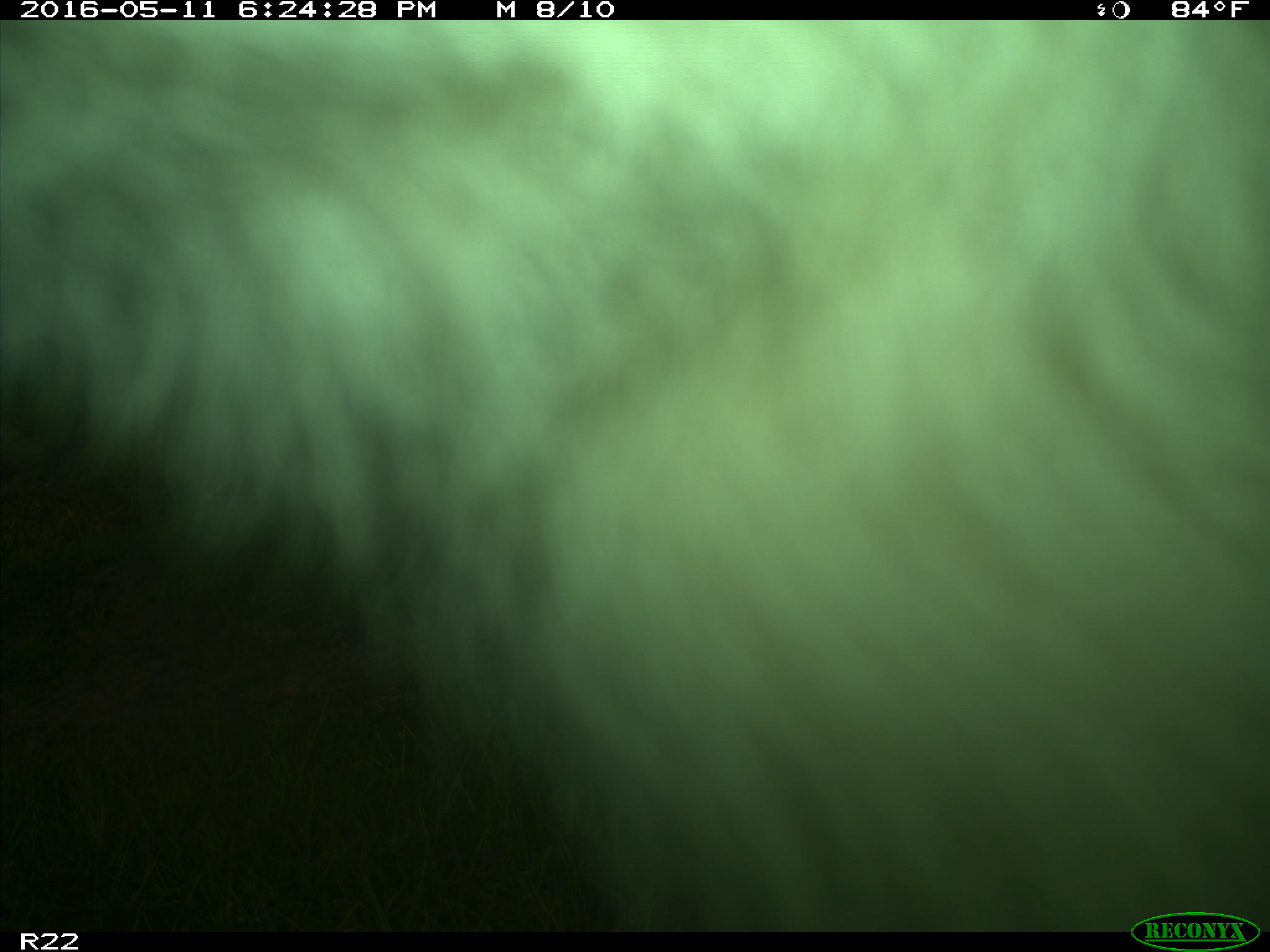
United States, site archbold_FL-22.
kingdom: Animalia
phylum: Chordata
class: Mammalia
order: Artiodactyla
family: Bovidae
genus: Bos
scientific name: Bos taurus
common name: domestic cow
Bos taurus (domestic cow).